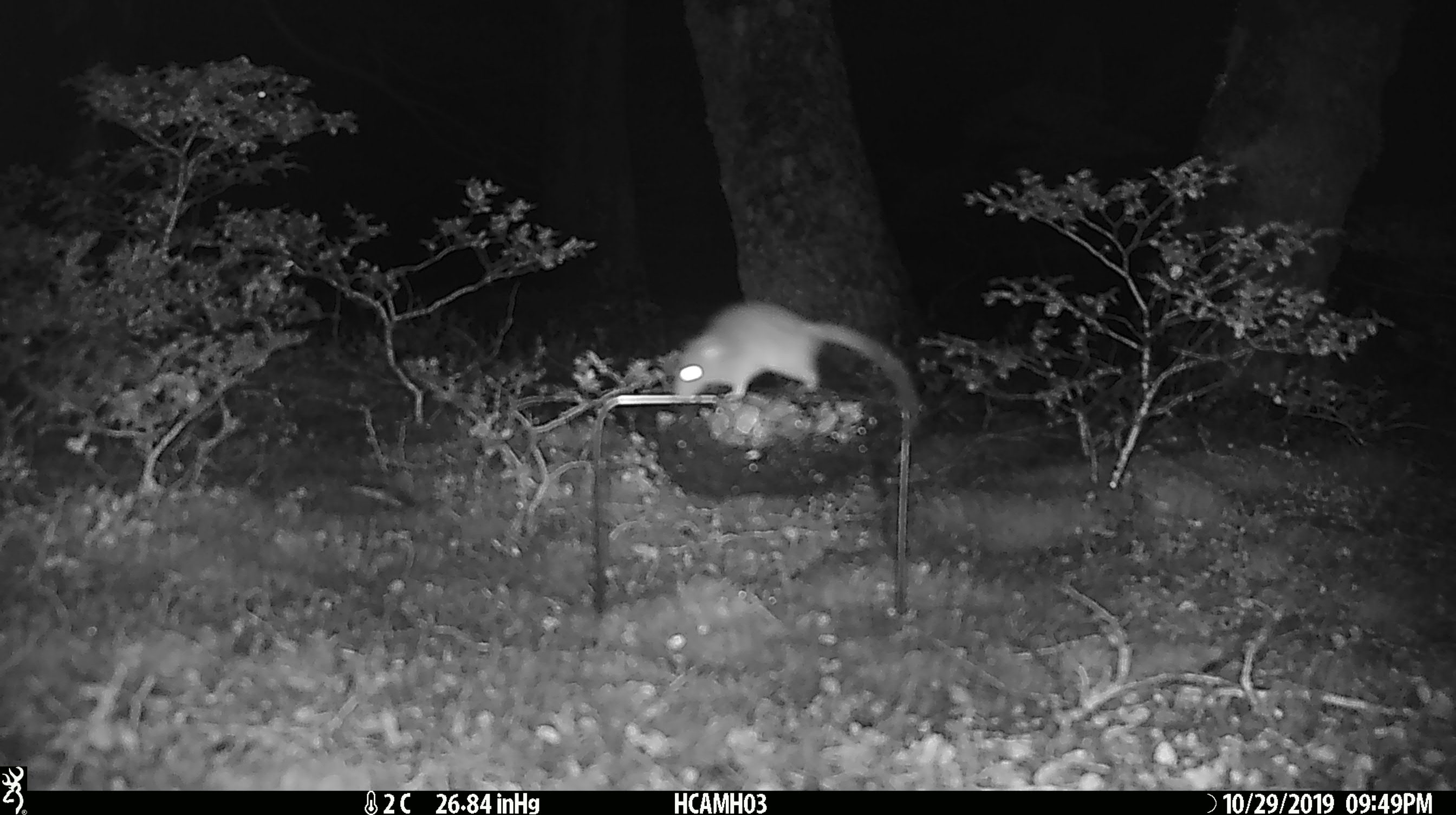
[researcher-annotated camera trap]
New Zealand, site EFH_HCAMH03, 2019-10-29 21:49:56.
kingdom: Animalia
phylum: Chordata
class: Mammalia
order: Rodentia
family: Muridae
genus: Mus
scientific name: Mus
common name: mouse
Mouse (Mus).